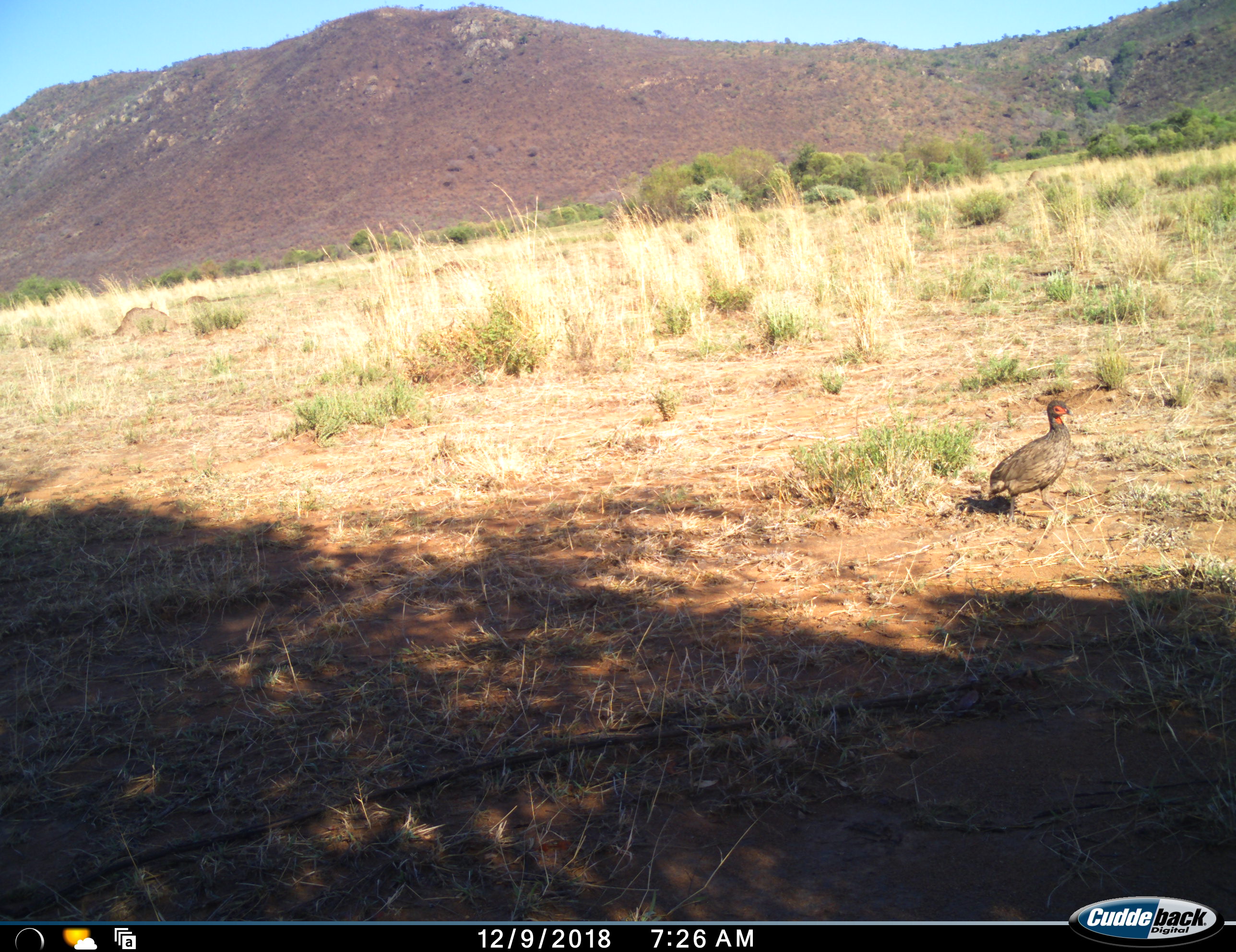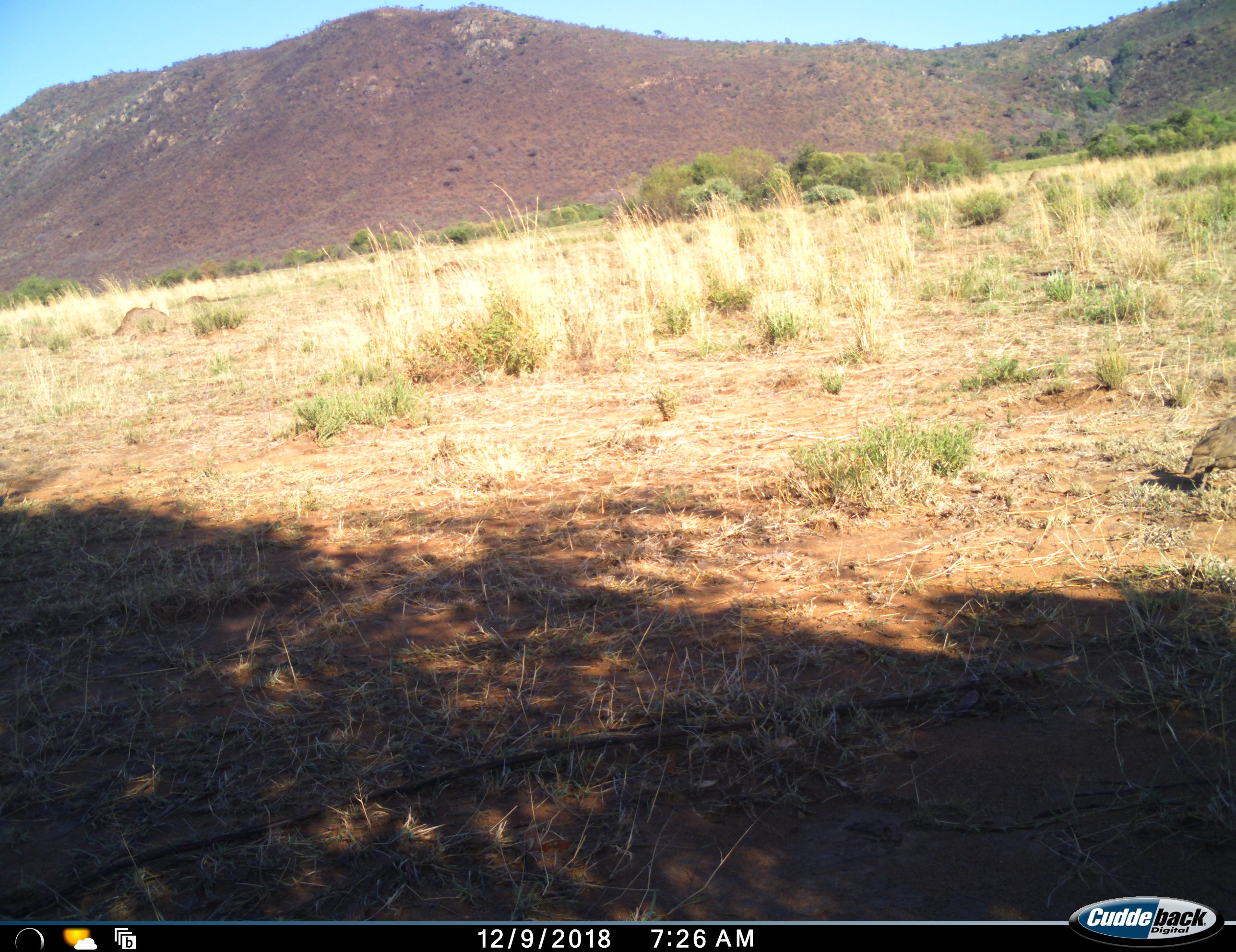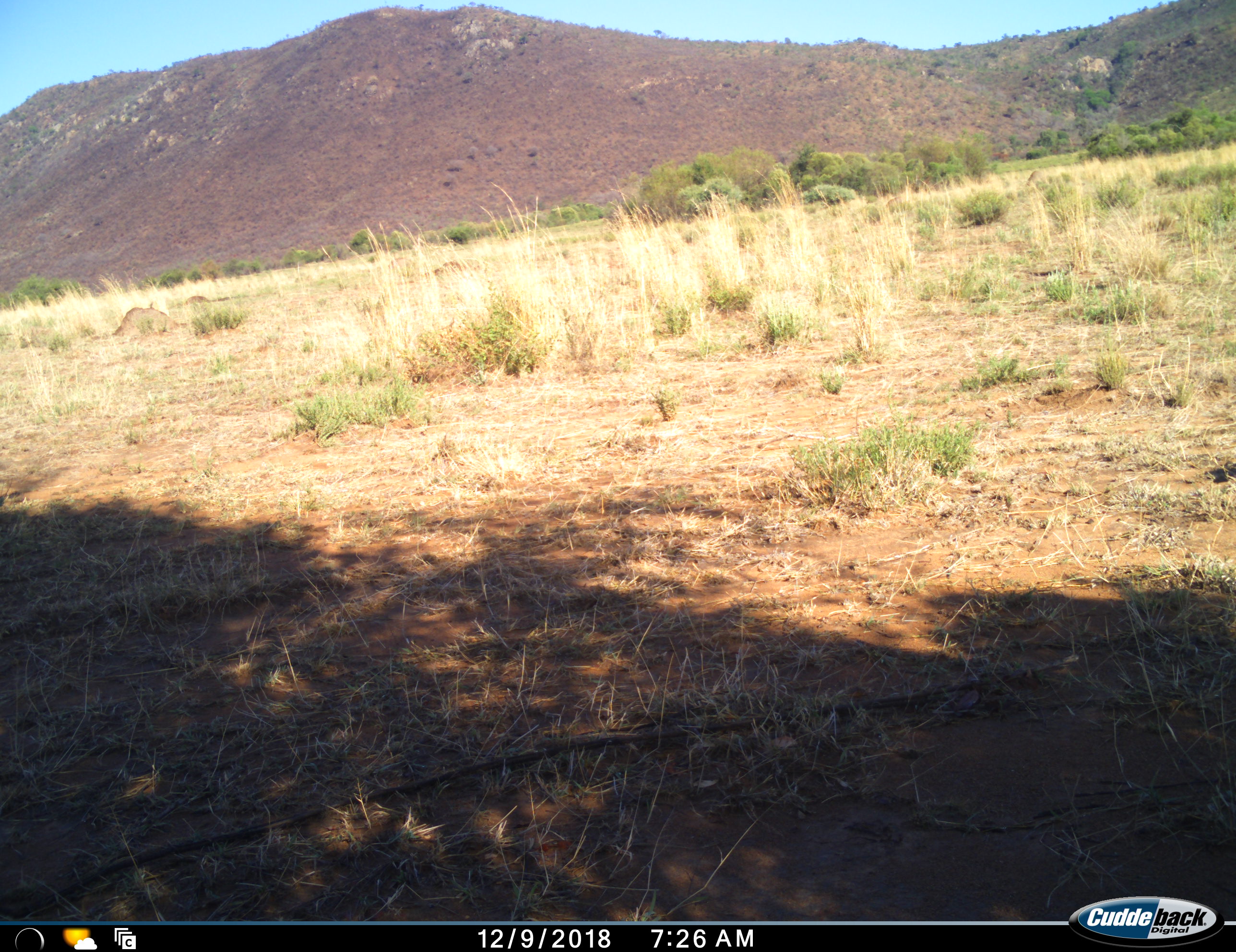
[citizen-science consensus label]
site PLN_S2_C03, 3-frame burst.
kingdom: Animalia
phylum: Chordata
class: Aves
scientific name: Aves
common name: bird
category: birdother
Birdother (bird) (Aves), count 1. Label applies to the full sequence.